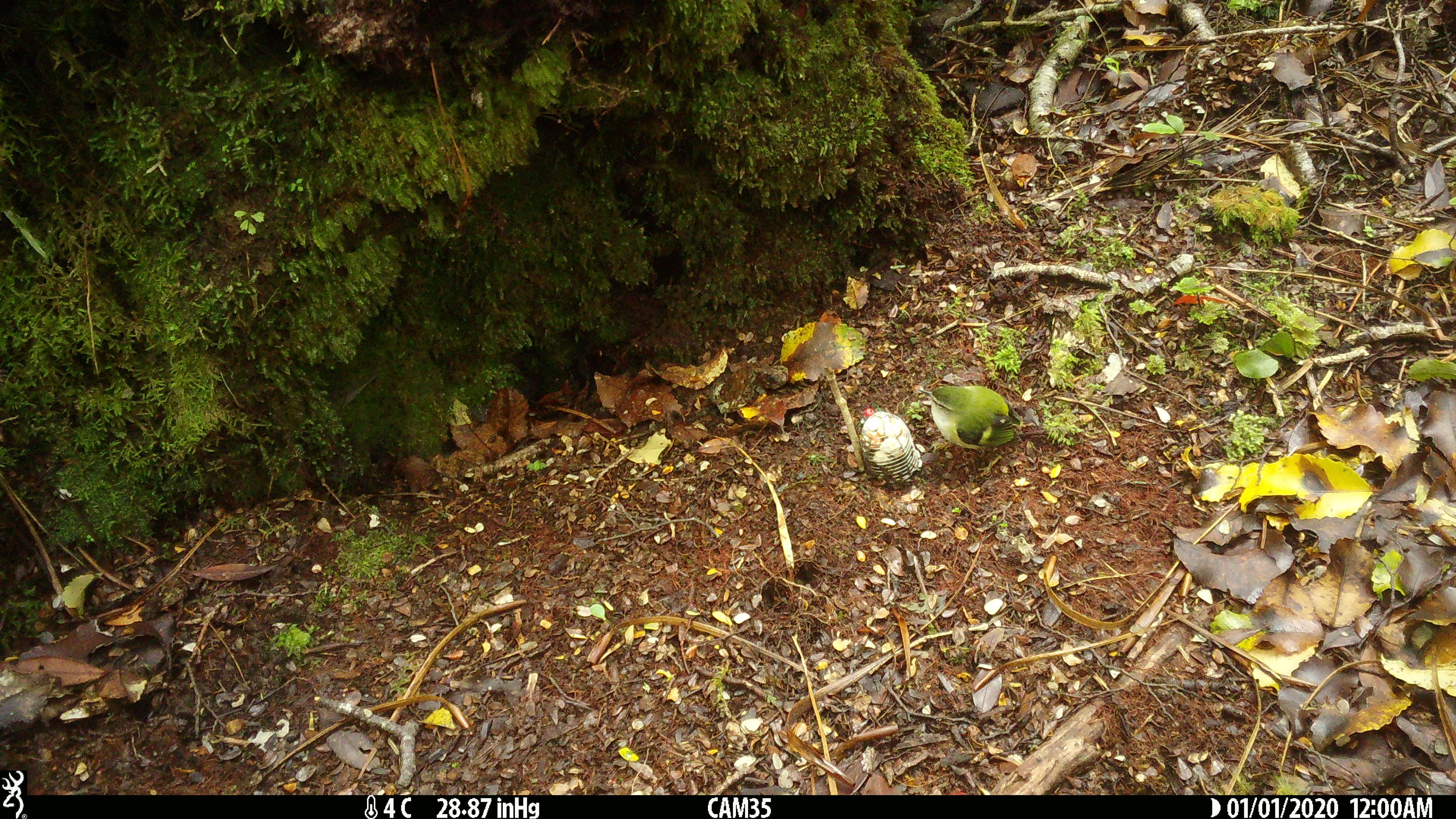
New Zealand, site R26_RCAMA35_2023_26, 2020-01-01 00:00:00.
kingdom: Animalia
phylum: Chordata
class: Aves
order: Passeriformes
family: Acanthisittidae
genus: Acanthisitta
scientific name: Acanthisitta chloris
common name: rifleman